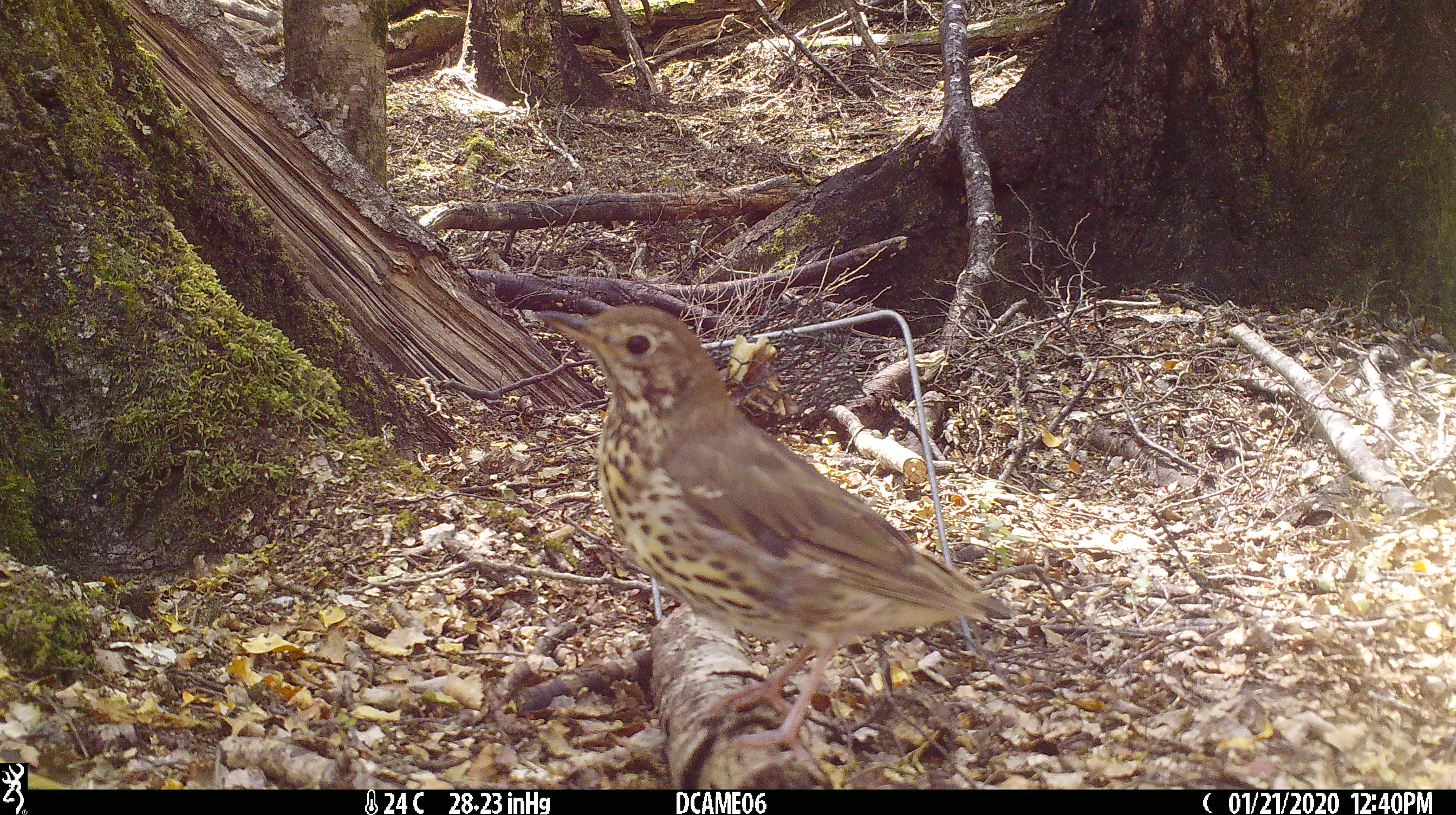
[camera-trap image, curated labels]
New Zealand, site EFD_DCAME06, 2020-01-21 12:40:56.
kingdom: Animalia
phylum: Chordata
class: Aves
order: Passeriformes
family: Turdidae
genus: Turdus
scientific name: Turdus philomelos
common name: song thrush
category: thrush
Thrush (song thrush) (Turdus philomelos).